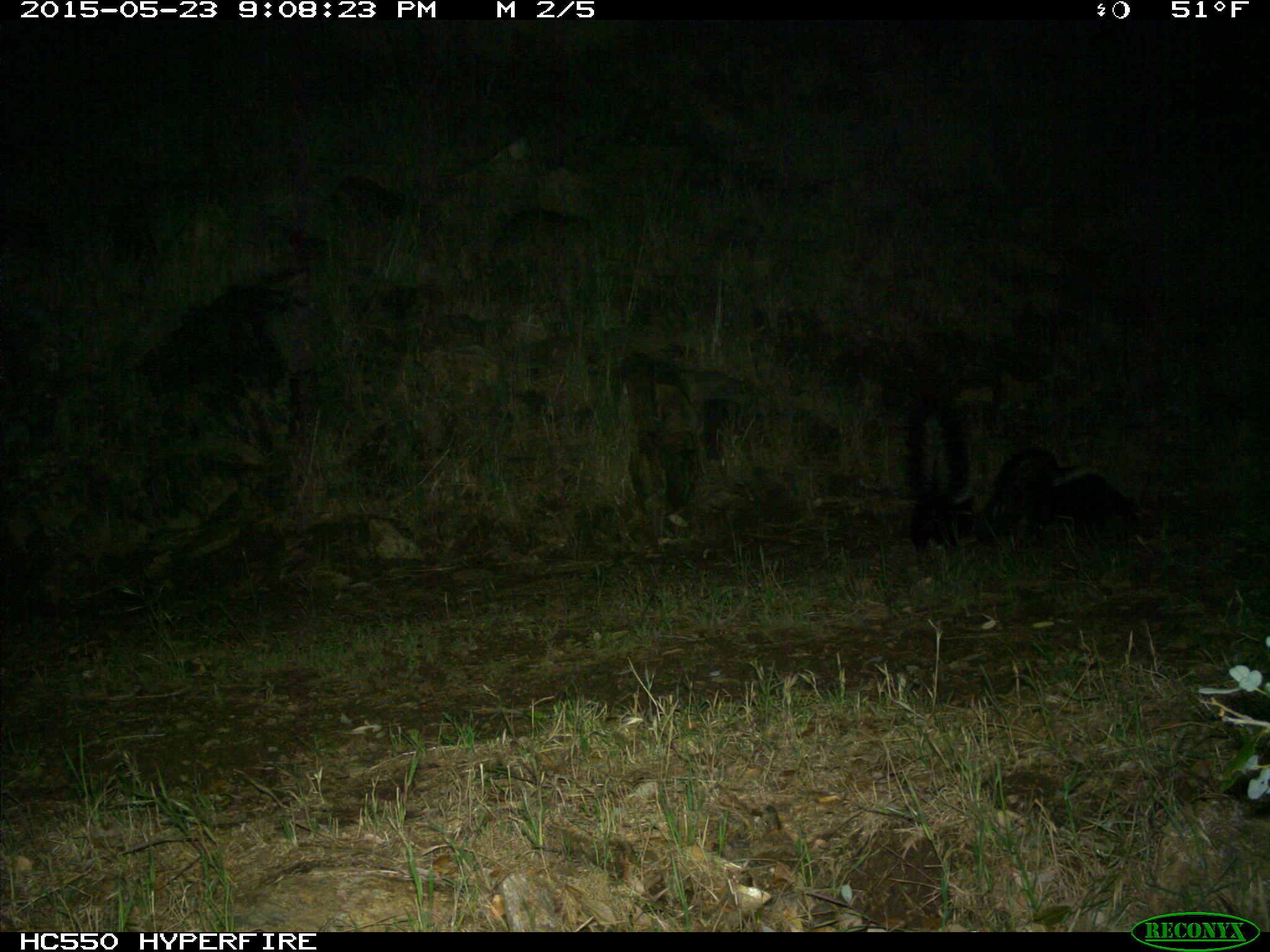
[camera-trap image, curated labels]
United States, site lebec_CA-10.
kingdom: Animalia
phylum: Chordata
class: Mammalia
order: Carnivora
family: Mephitidae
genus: Mephitis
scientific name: Mephitis mephitis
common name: striped skunk